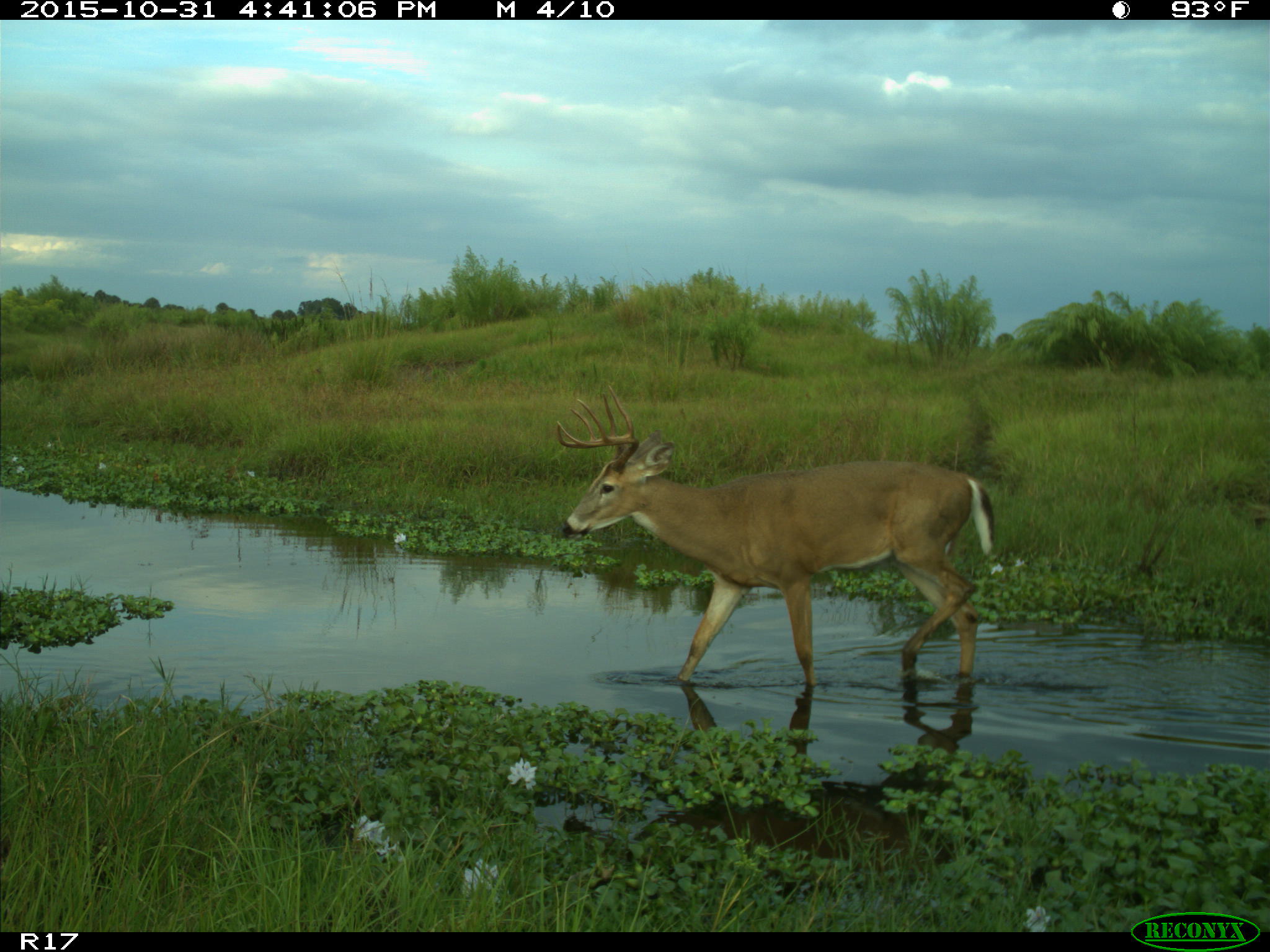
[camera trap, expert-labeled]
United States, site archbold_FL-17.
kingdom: Animalia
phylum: Chordata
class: Mammalia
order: Artiodactyla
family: Cervidae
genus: Odocoileus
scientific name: Odocoileus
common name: deer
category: unidentified deer